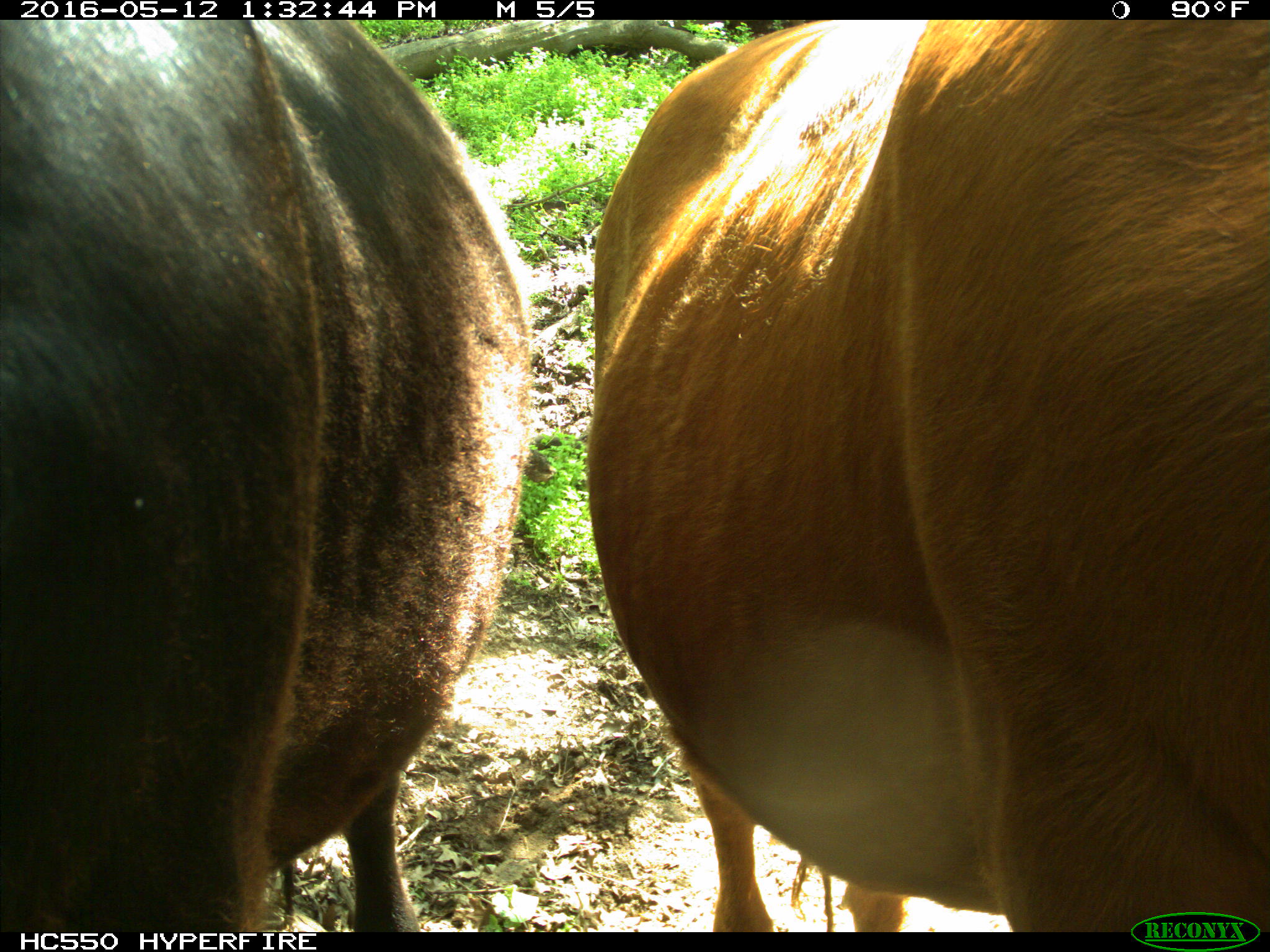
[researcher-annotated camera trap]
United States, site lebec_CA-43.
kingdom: Animalia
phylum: Chordata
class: Mammalia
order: Artiodactyla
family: Bovidae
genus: Bos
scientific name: Bos taurus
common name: domestic cow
Bos taurus (domestic cow).